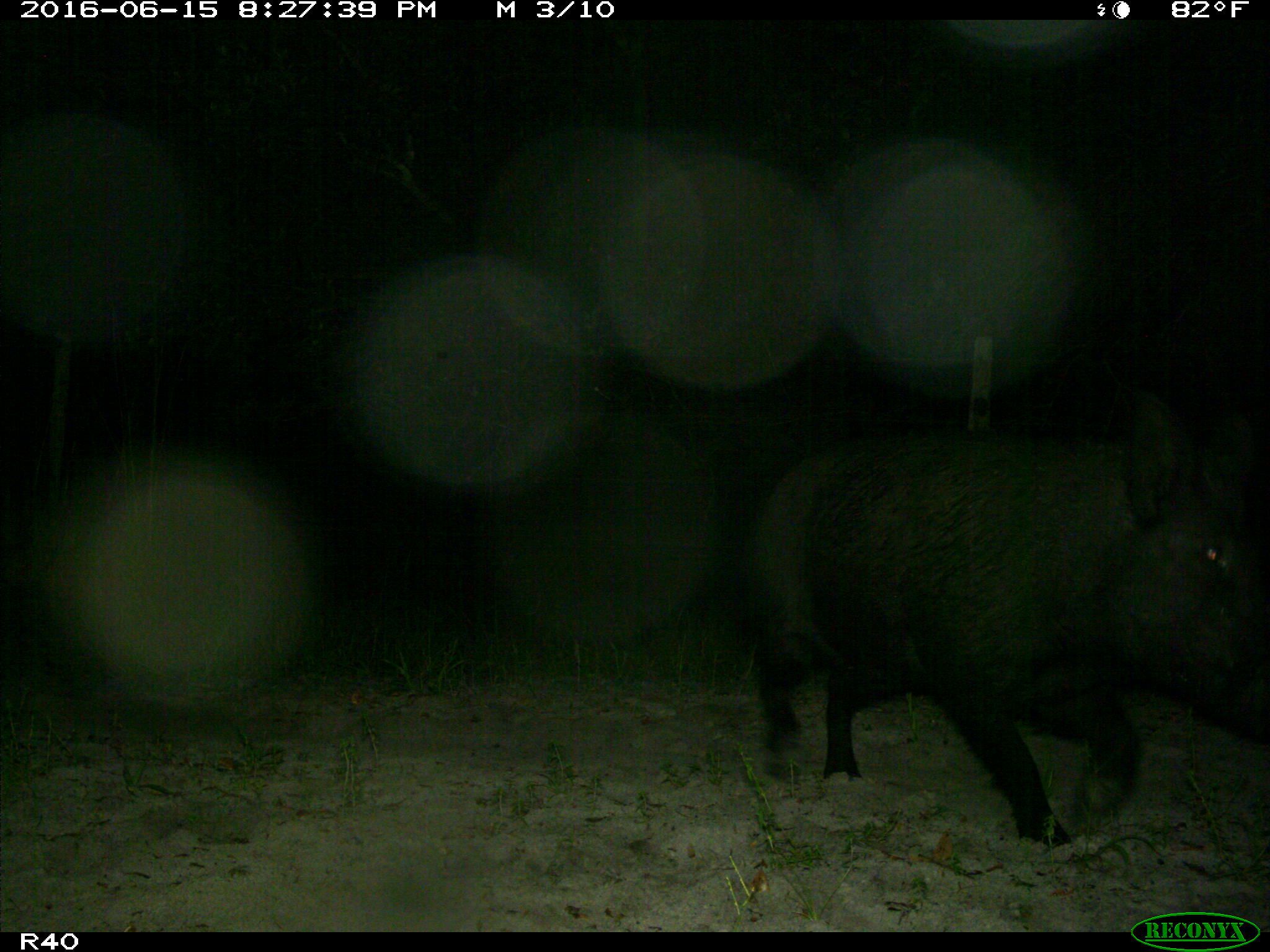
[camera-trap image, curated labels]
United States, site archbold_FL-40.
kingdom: Animalia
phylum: Chordata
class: Mammalia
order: Artiodactyla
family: Suidae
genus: Sus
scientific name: Sus scrofa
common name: wild boar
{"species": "Sus scrofa (wild boar)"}